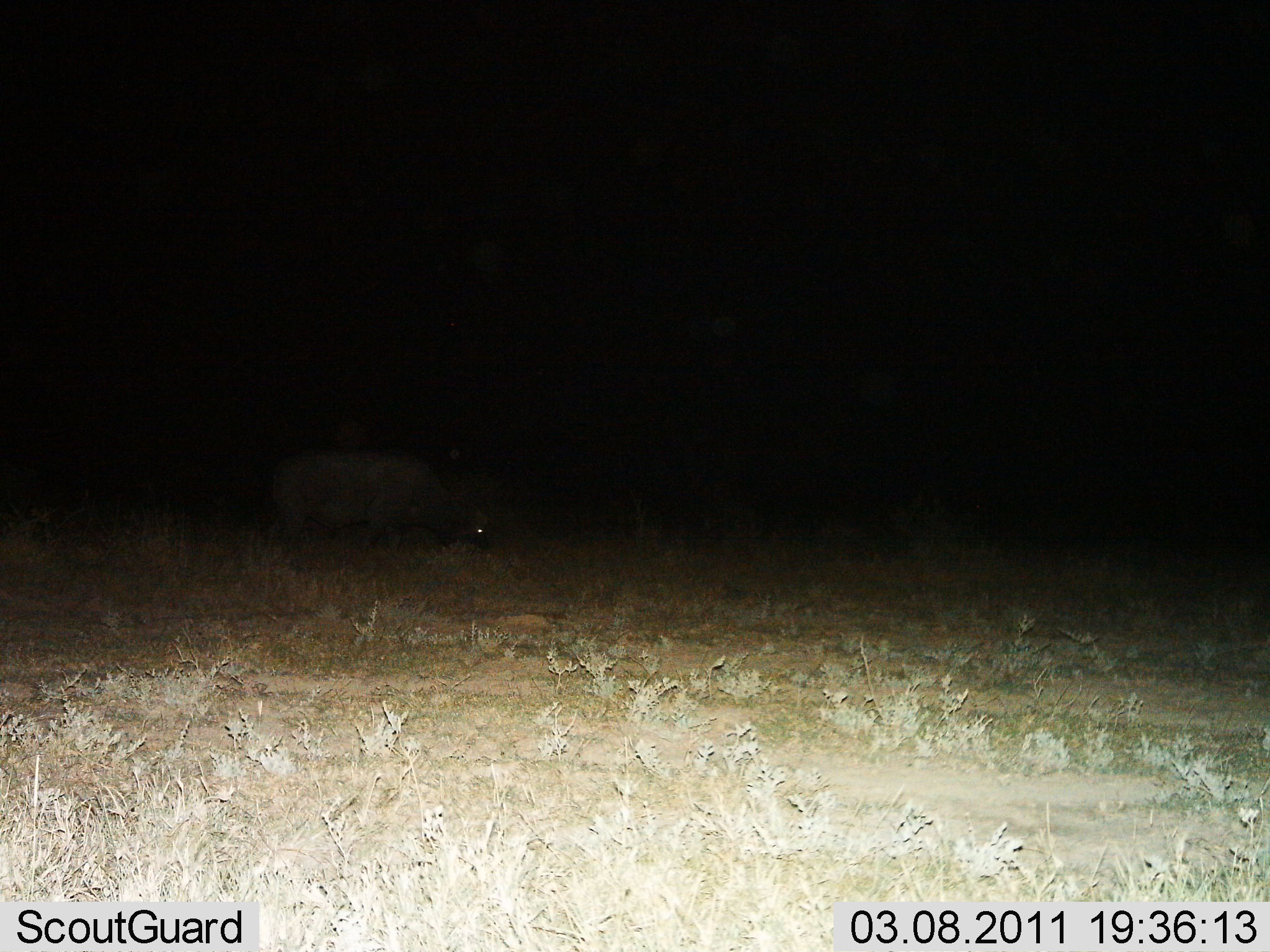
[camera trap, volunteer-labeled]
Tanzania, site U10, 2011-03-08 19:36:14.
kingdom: Animalia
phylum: Chordata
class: Mammalia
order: Artiodactyla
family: Bovidae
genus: Syncerus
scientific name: Syncerus caffer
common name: cape buffalo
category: buffalo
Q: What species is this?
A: Buffalo (cape buffalo) (Syncerus caffer).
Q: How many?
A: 1.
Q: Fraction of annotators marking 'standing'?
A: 33%.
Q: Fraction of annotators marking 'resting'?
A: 0%.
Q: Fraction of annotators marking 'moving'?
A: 0%.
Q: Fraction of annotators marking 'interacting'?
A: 0%.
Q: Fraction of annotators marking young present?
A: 0%.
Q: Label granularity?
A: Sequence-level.